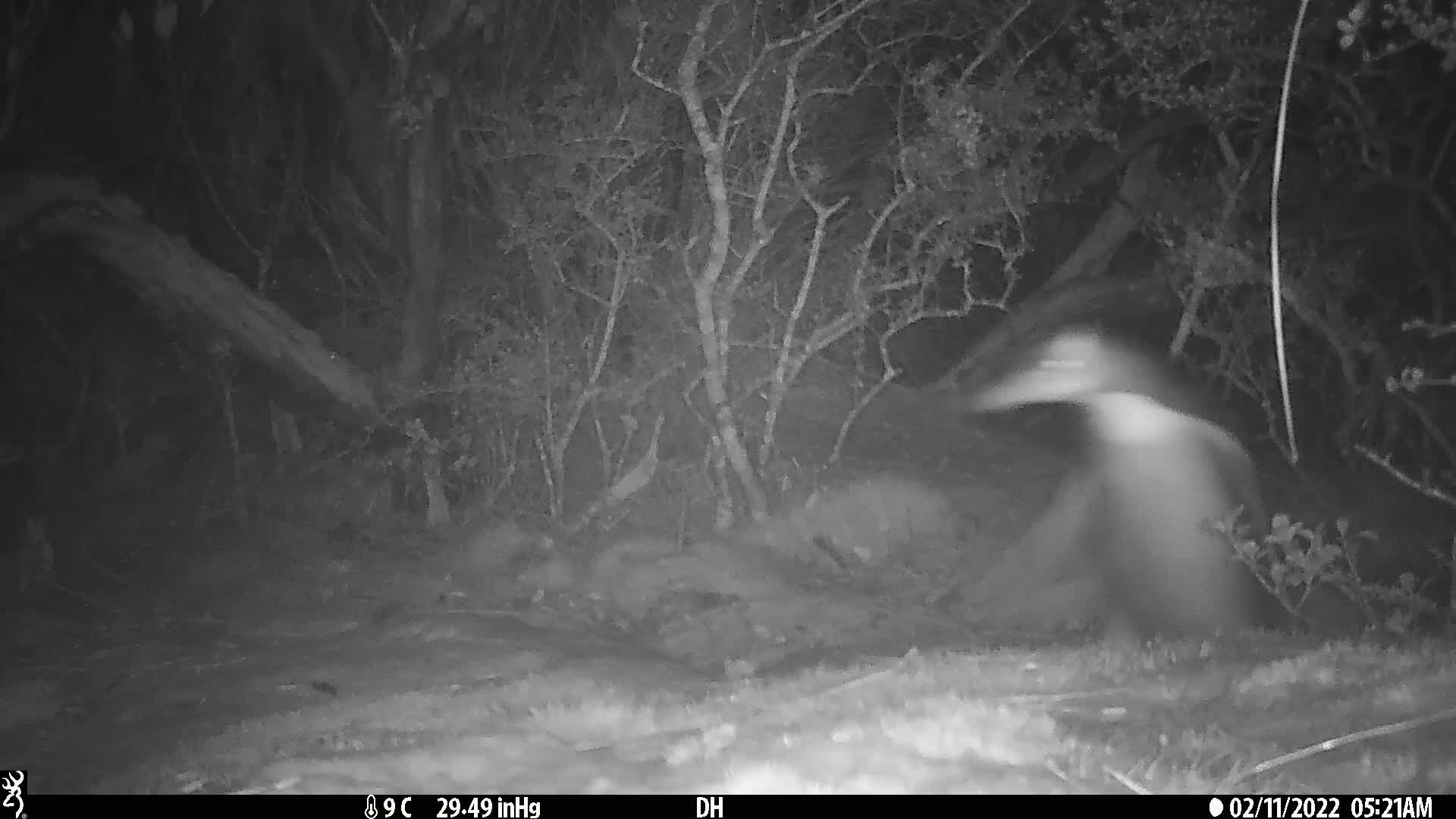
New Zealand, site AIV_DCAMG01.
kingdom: Animalia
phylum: Chordata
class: Aves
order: Sphenisciformes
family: Spheniscidae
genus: Megadyptes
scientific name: Megadyptes antipodes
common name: yellow-eyed penguin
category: yellow eyed penguin